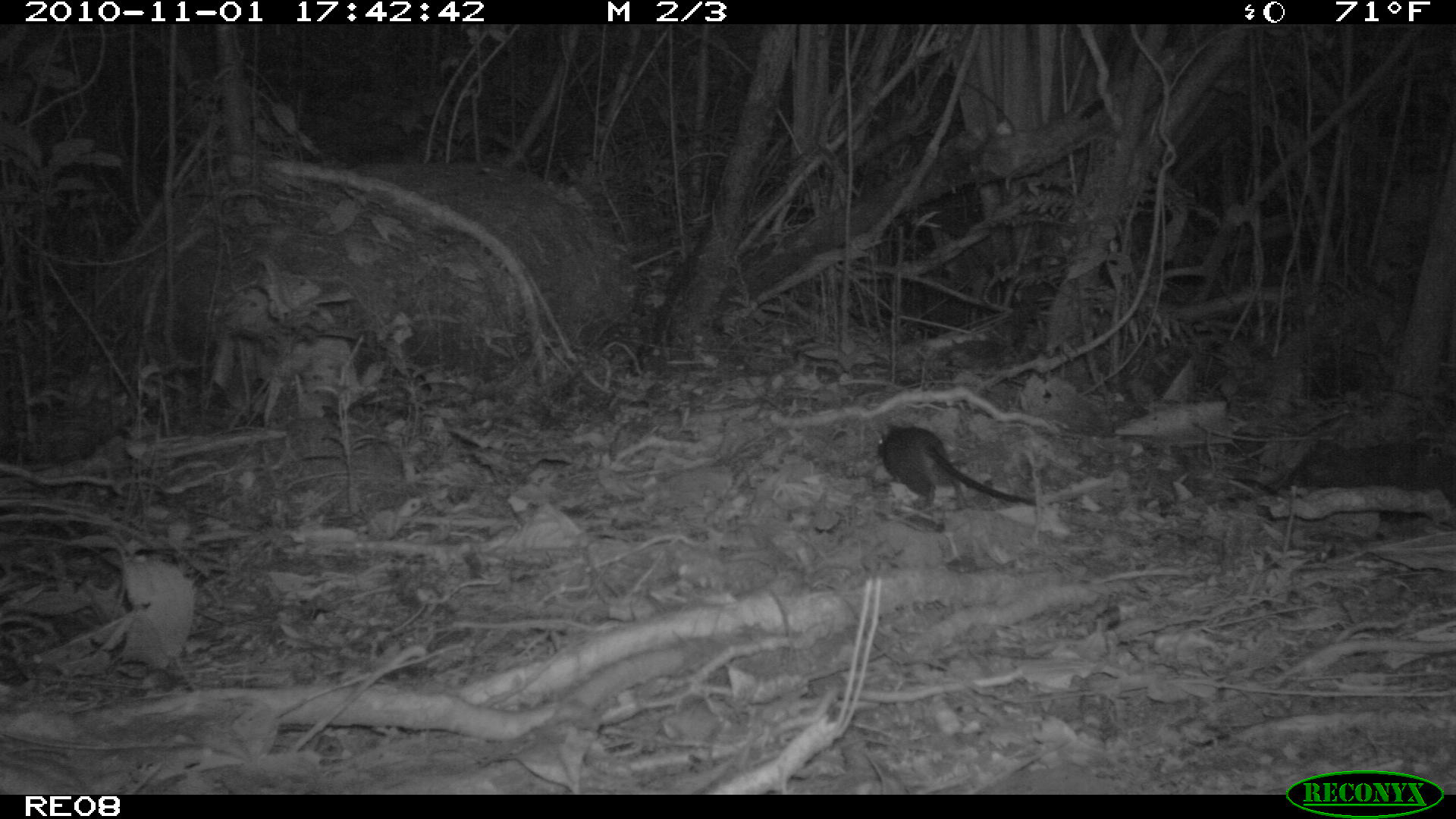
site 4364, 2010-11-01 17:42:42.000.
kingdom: Animalia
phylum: Chordata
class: Mammalia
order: Rodentia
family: Muridae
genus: Rattus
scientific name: Rattus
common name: rodent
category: unknown rat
Unknown rat (rodent) (Rattus), count 1.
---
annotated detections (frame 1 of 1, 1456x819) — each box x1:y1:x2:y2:
unknown rat: 877:425:1037:508